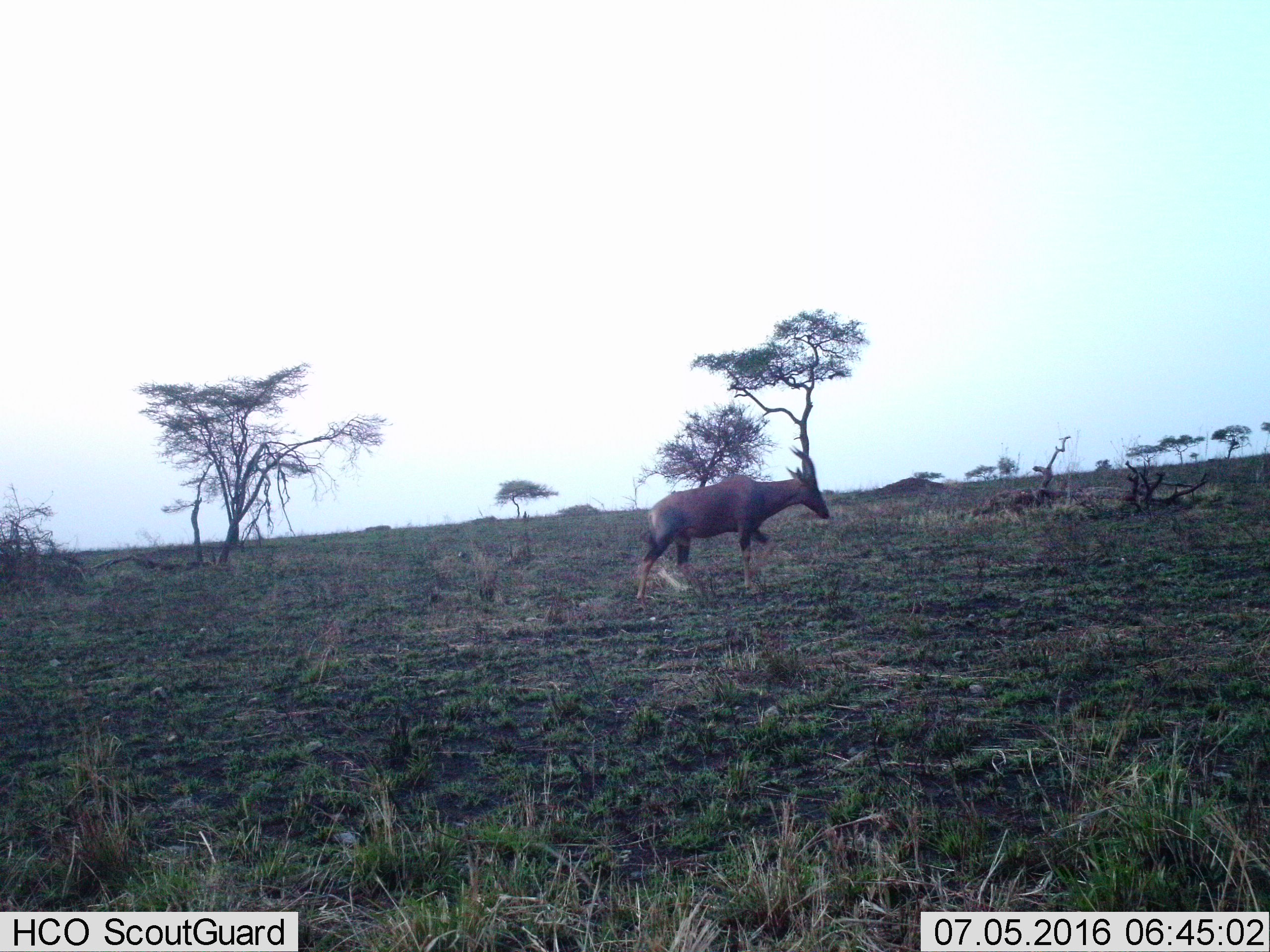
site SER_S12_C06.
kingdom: Animalia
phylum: Chordata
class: Mammalia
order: Artiodactyla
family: Bovidae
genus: Damaliscus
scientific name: Damaliscus lunatus jimela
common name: topi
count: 1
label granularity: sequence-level